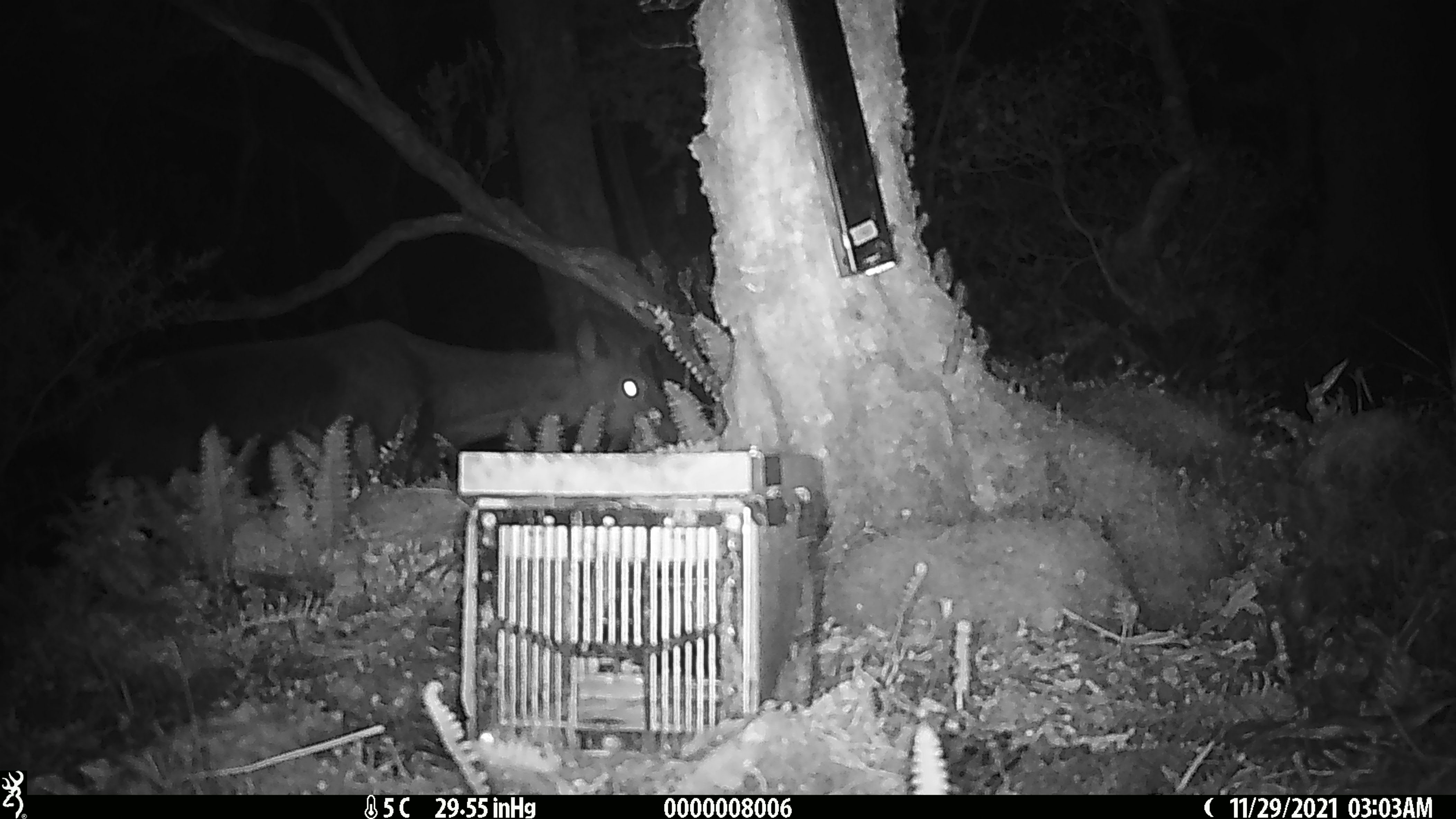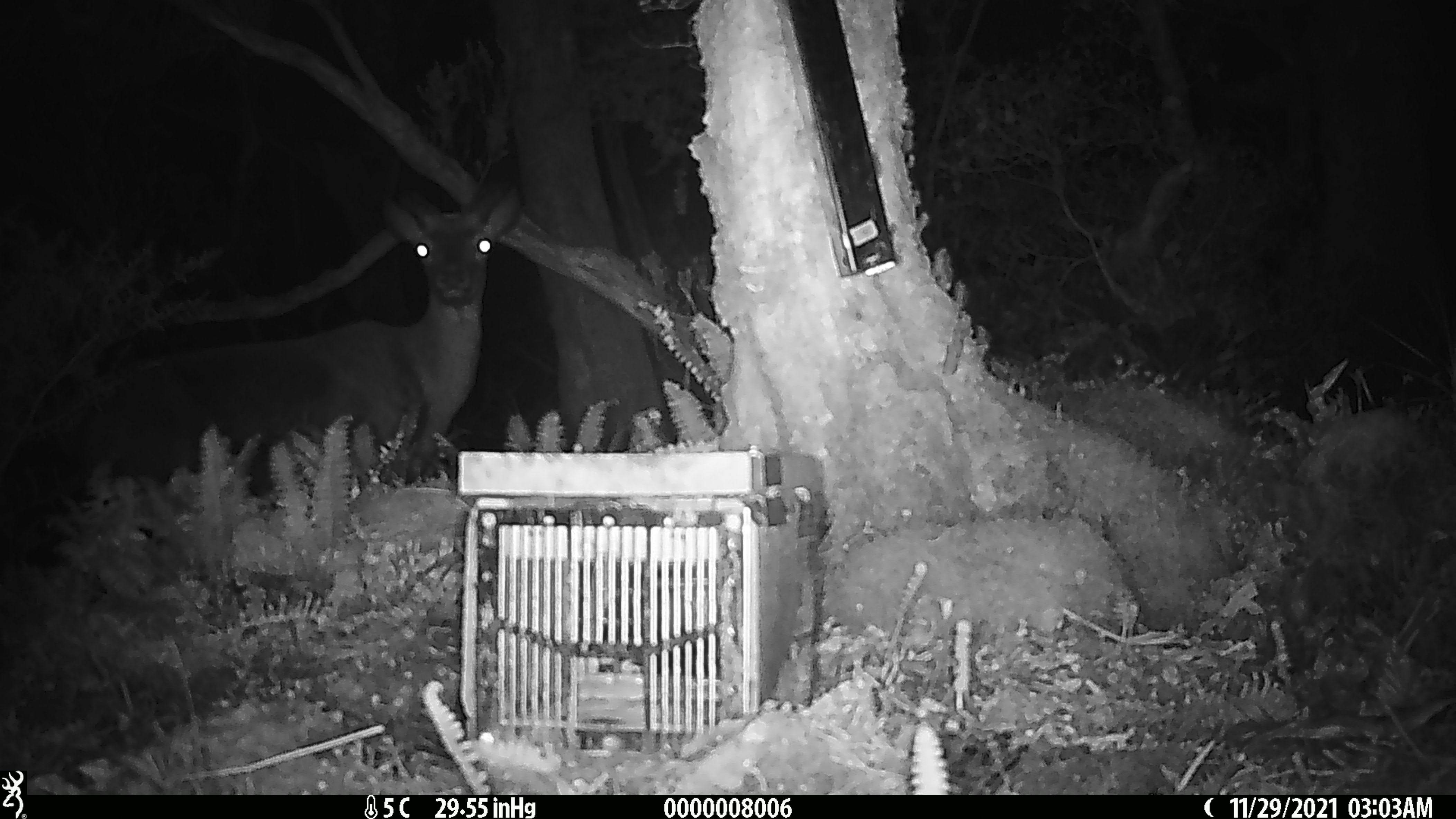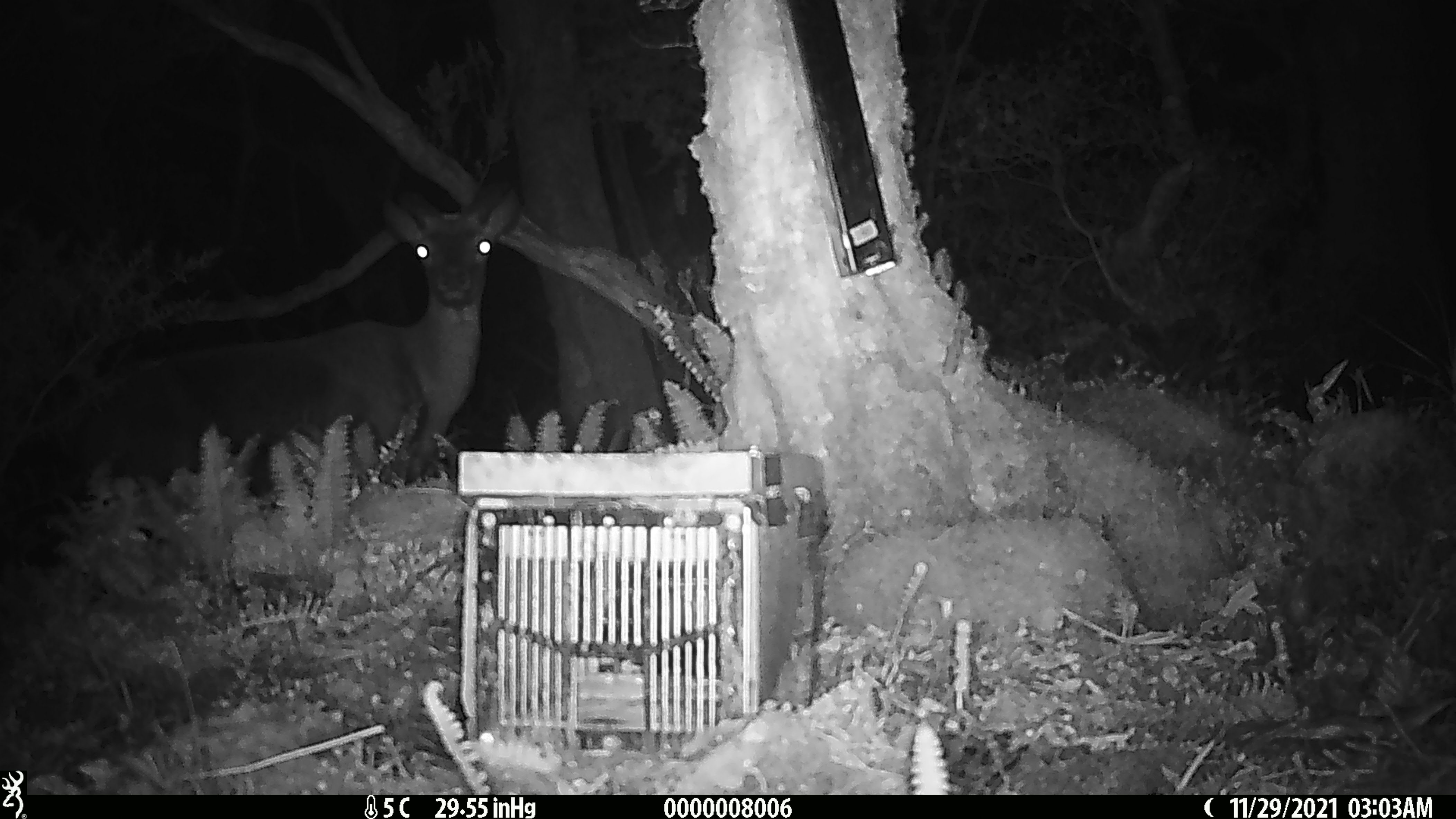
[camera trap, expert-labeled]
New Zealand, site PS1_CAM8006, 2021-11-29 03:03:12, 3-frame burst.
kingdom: Animalia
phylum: Chordata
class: Mammalia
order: Artiodactyla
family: Cervidae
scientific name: Cervidae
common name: deer